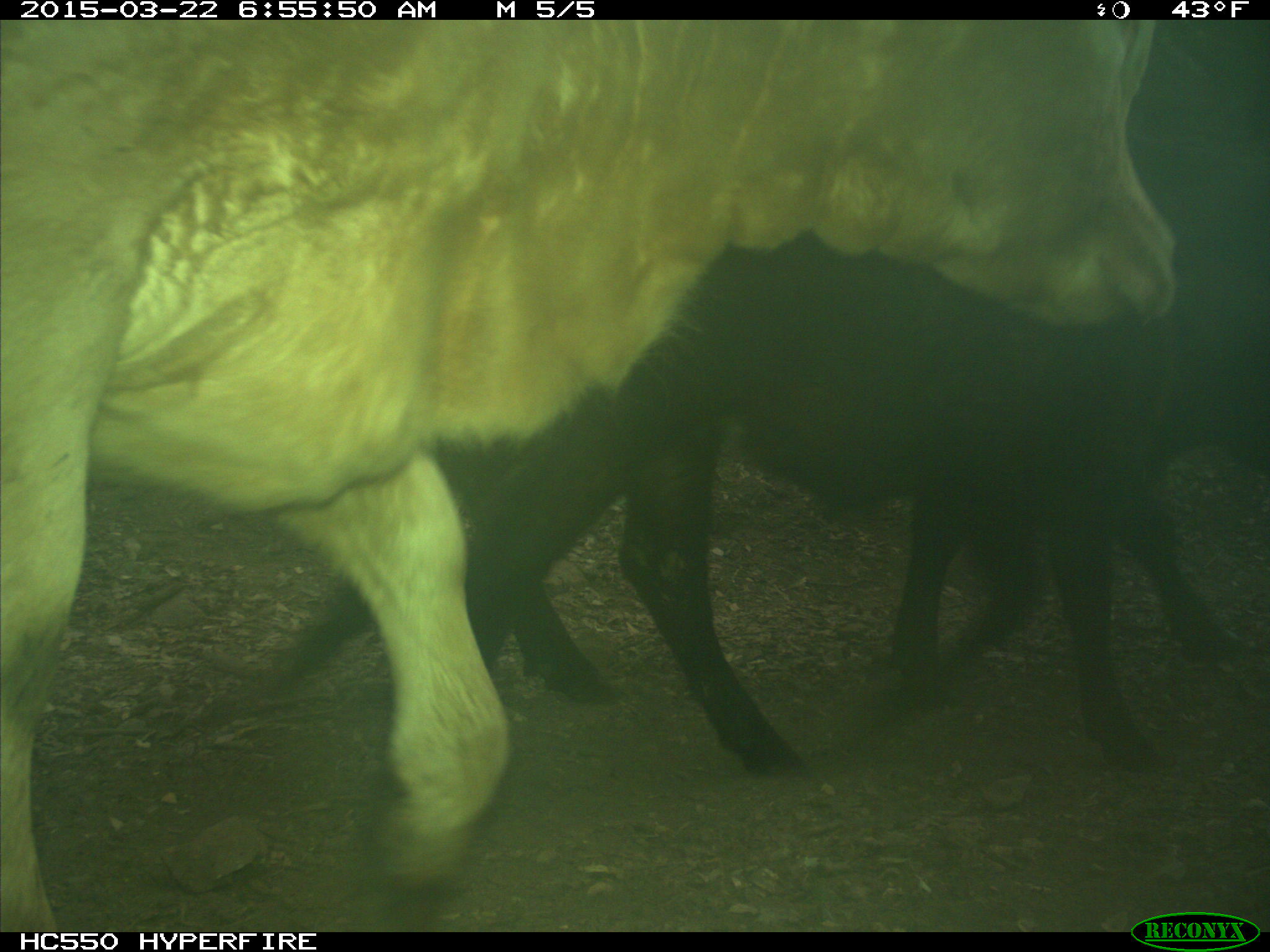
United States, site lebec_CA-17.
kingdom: Animalia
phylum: Chordata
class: Mammalia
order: Artiodactyla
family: Bovidae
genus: Bos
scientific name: Bos taurus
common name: domestic cow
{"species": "Bos taurus (domestic cow)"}